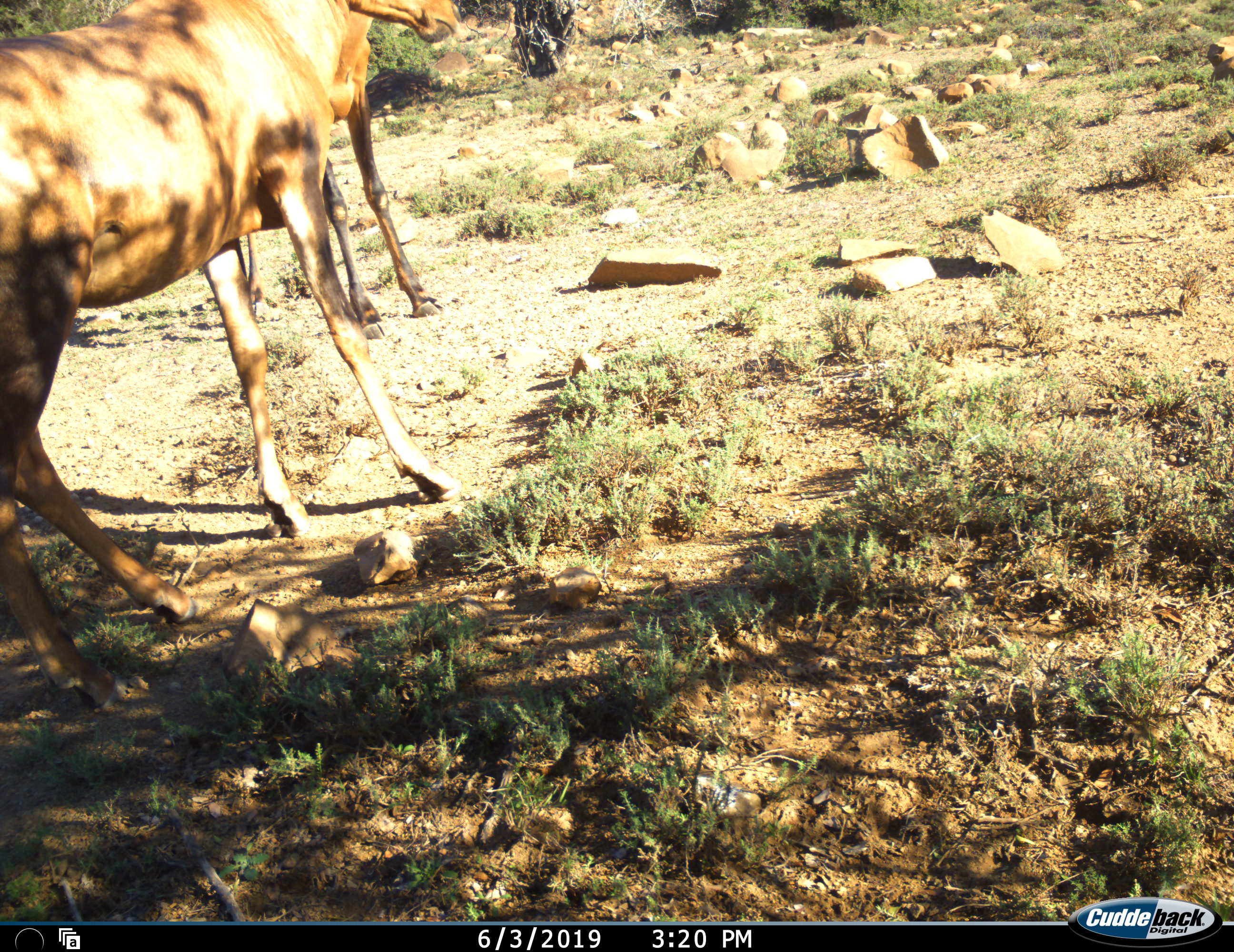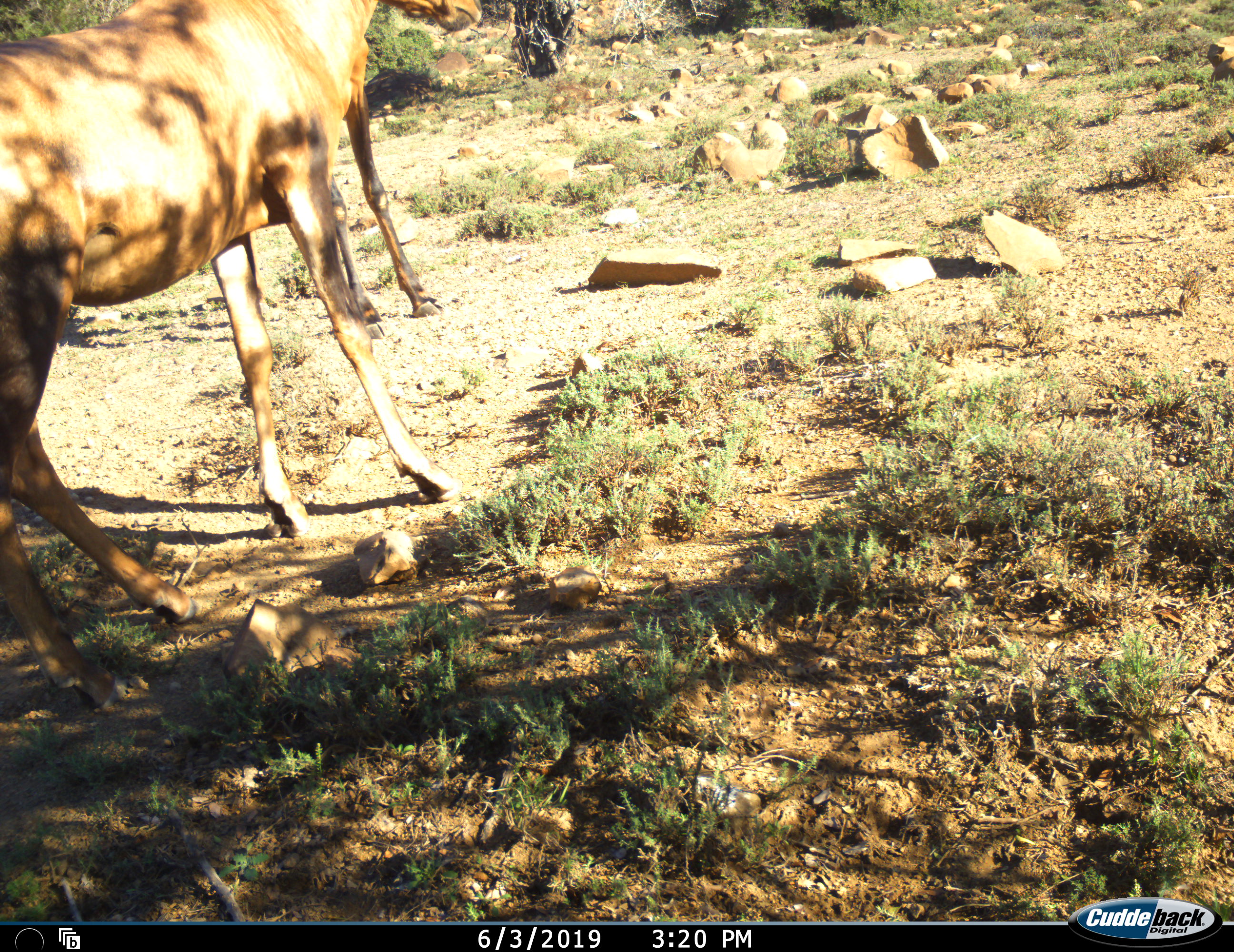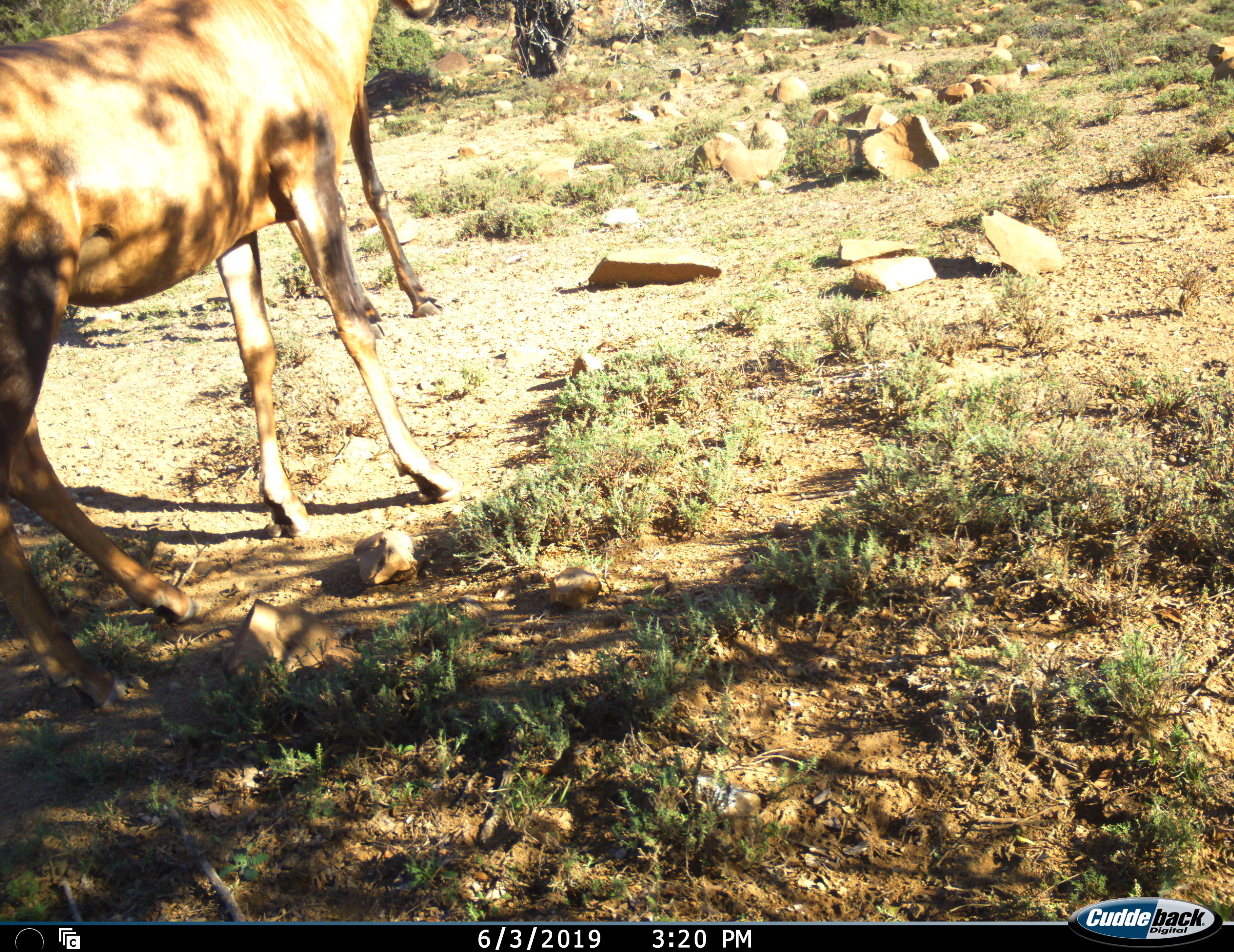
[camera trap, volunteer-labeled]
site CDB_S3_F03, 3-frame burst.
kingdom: Animalia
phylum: Chordata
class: Mammalia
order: Artiodactyla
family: Bovidae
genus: Alcelaphus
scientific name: Alcelaphus buselaphus caama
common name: red hartebeest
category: hartebeestred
Hartebeestred (red hartebeest) (Alcelaphus buselaphus caama), count 2. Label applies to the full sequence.